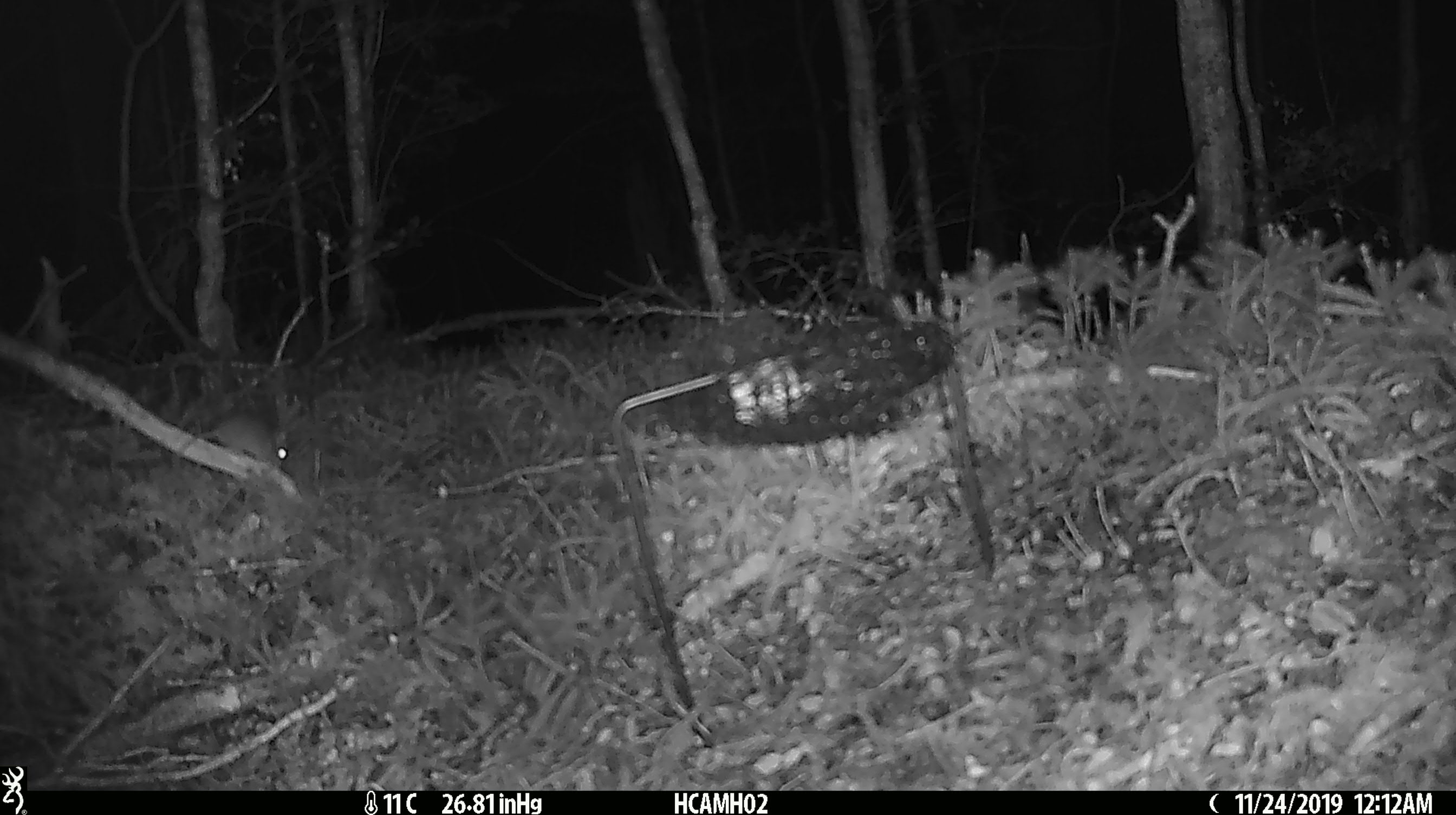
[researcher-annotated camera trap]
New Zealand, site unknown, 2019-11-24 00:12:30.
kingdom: Animalia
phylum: Chordata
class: Mammalia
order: Rodentia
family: Muridae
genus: Mus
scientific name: Mus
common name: mouse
Mouse (Mus).